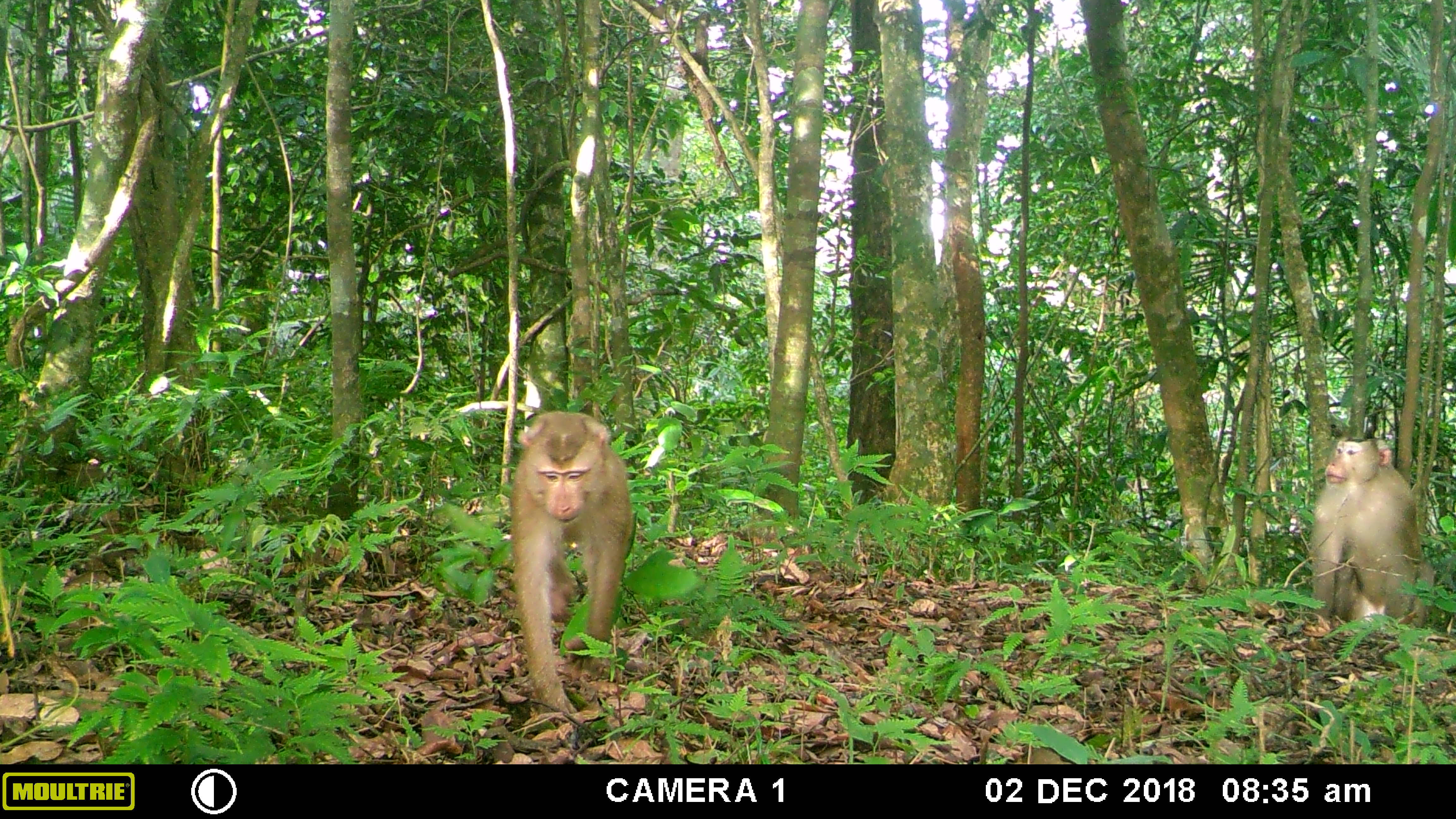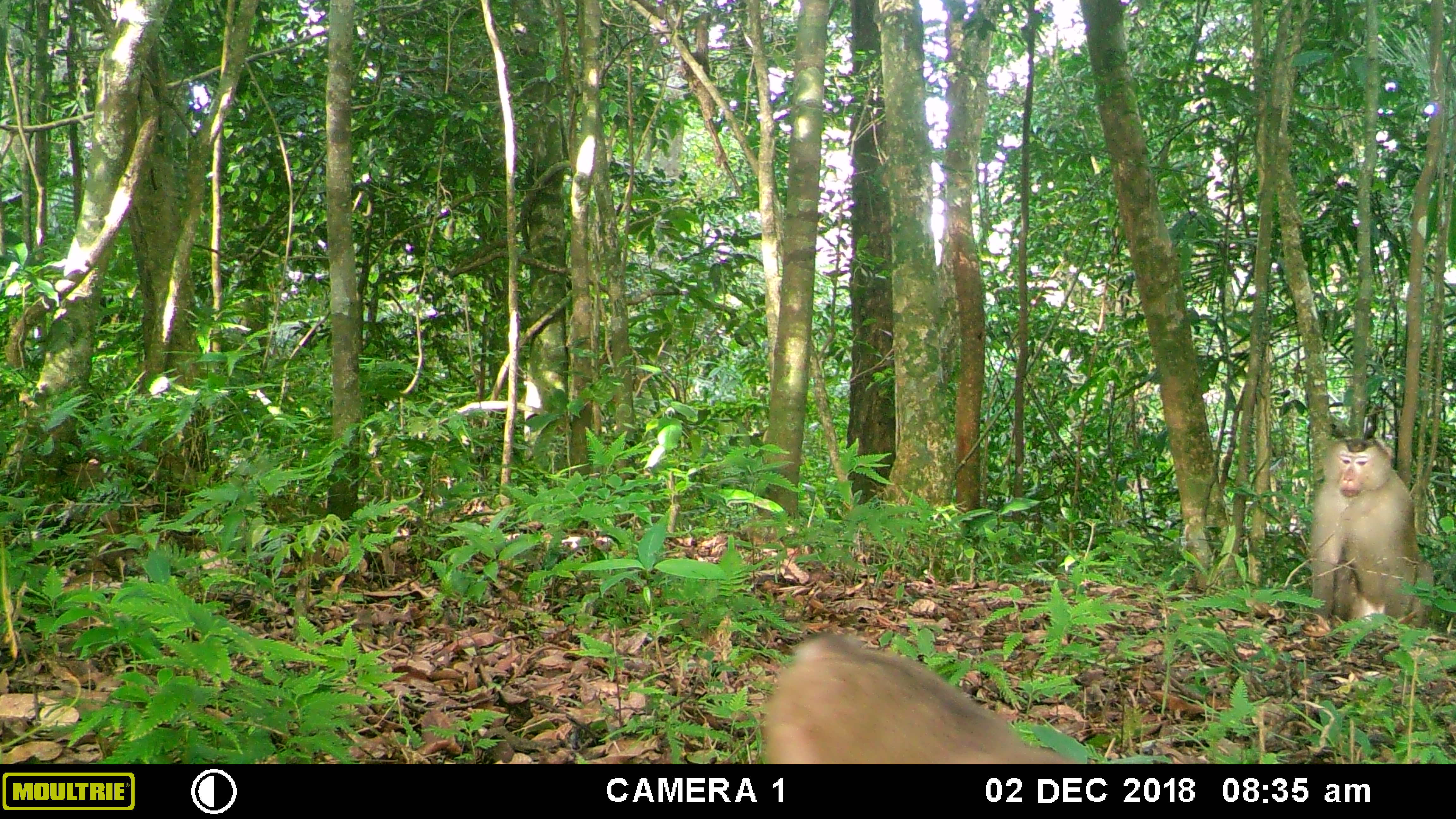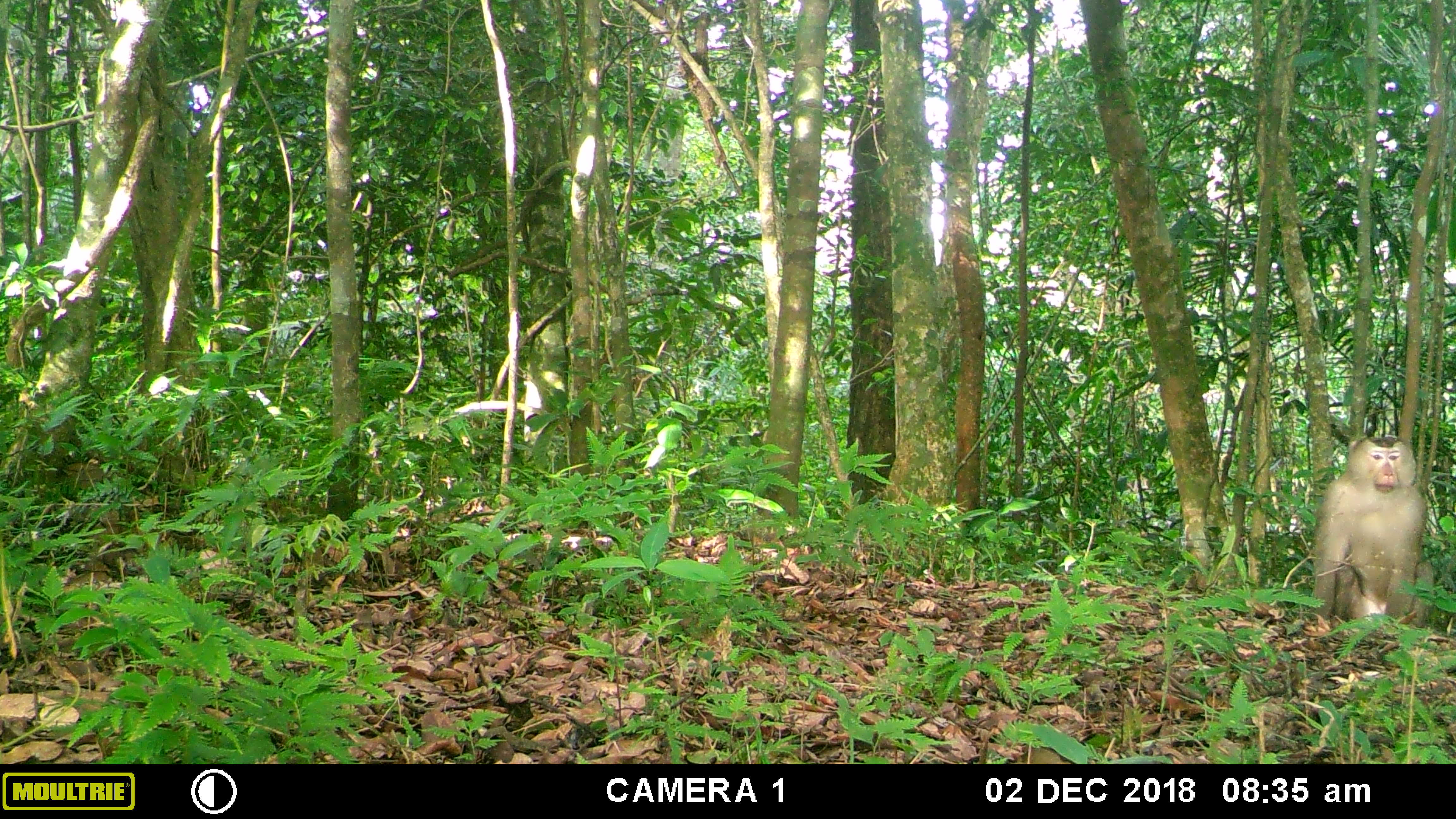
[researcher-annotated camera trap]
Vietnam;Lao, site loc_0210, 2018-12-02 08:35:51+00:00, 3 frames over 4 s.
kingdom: Animalia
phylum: Chordata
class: Mammalia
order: Primates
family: Cercopithecidae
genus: Macaca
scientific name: Macaca nemestrina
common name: pig-tailed macaque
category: pig tailed macaque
Pig tailed macaque (pig-tailed macaque) (Macaca nemestrina). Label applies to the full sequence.